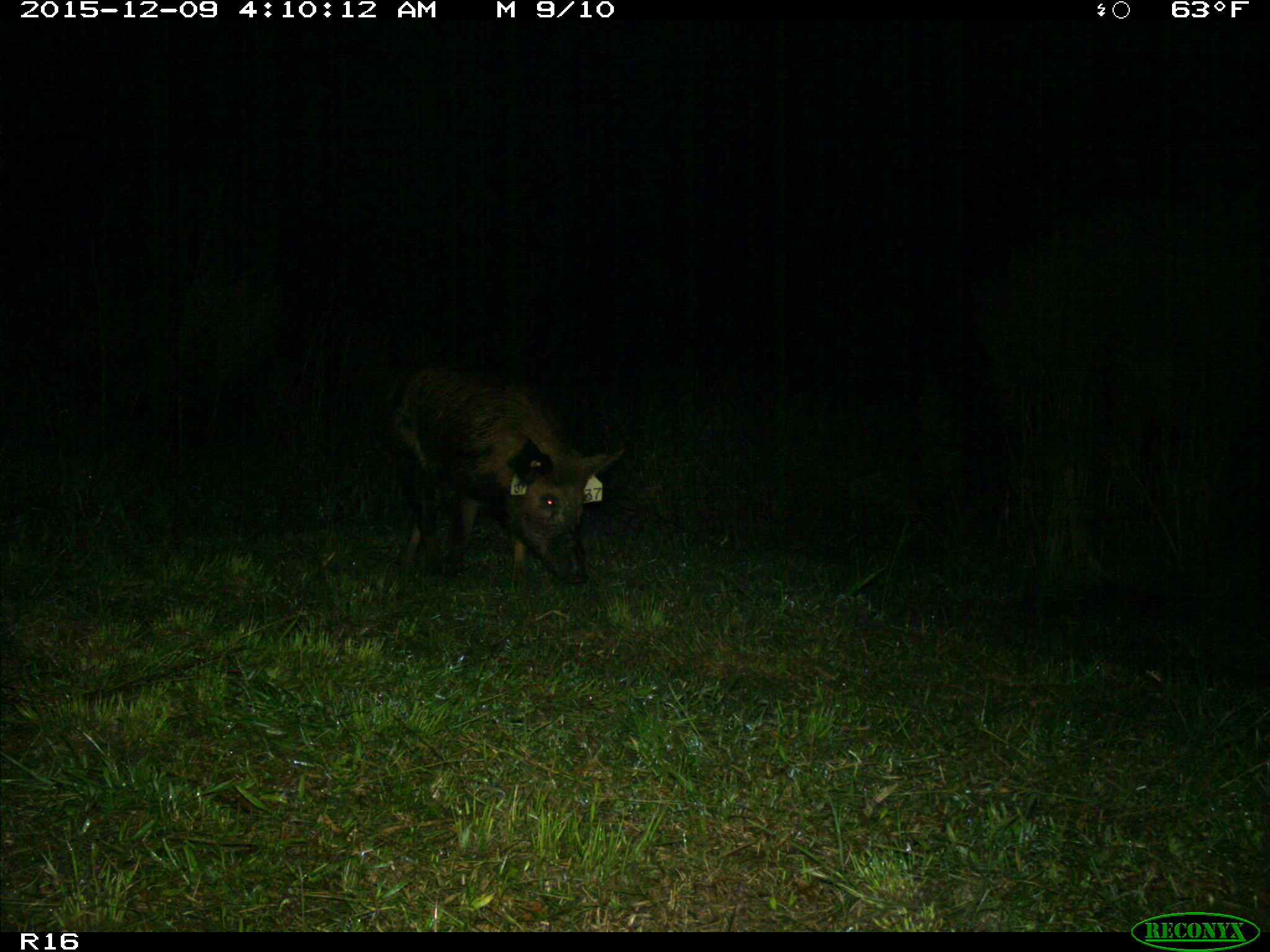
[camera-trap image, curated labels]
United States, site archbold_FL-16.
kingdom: Animalia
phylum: Chordata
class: Mammalia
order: Artiodactyla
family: Suidae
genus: Sus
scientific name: Sus scrofa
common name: wild boar